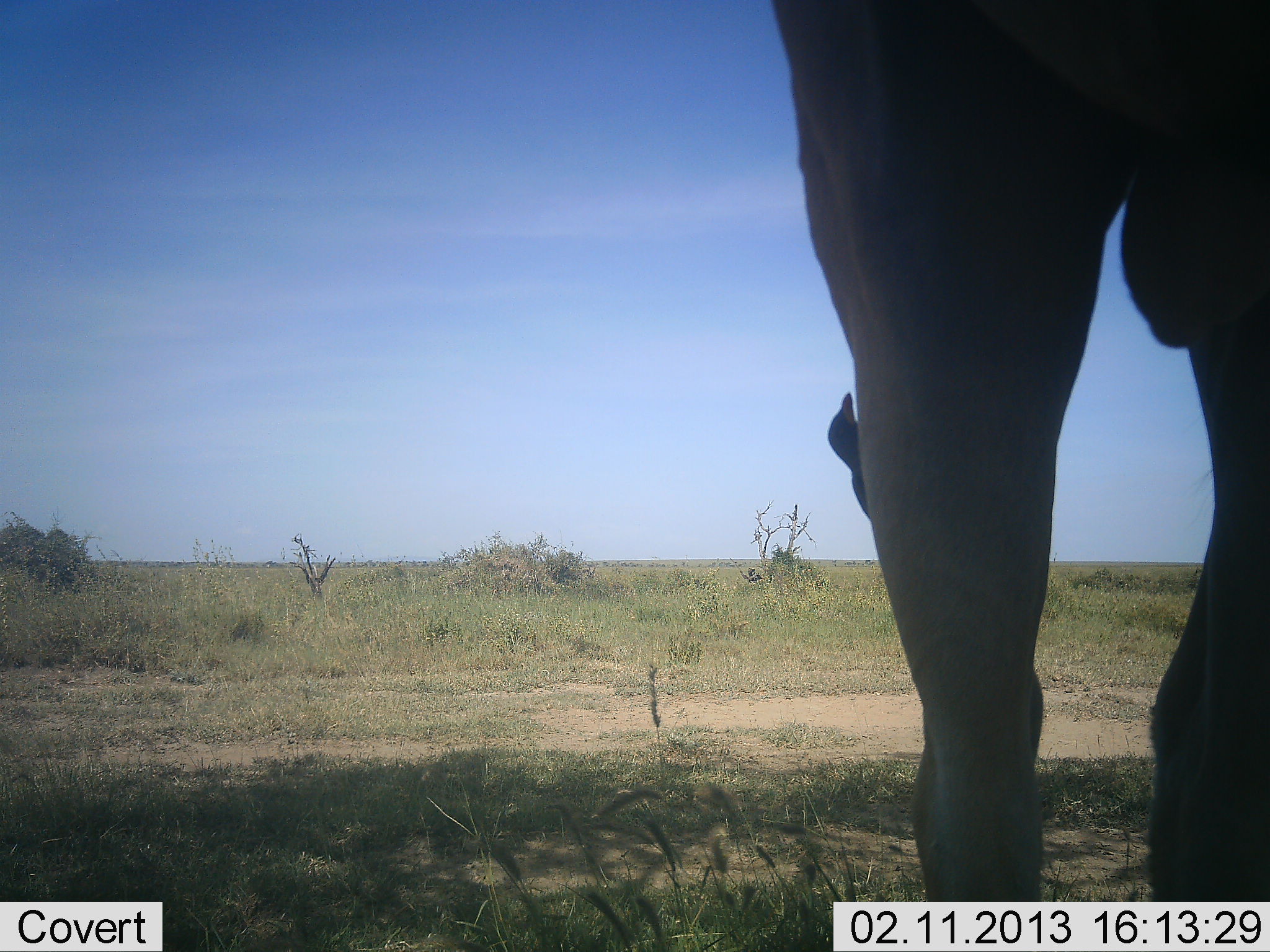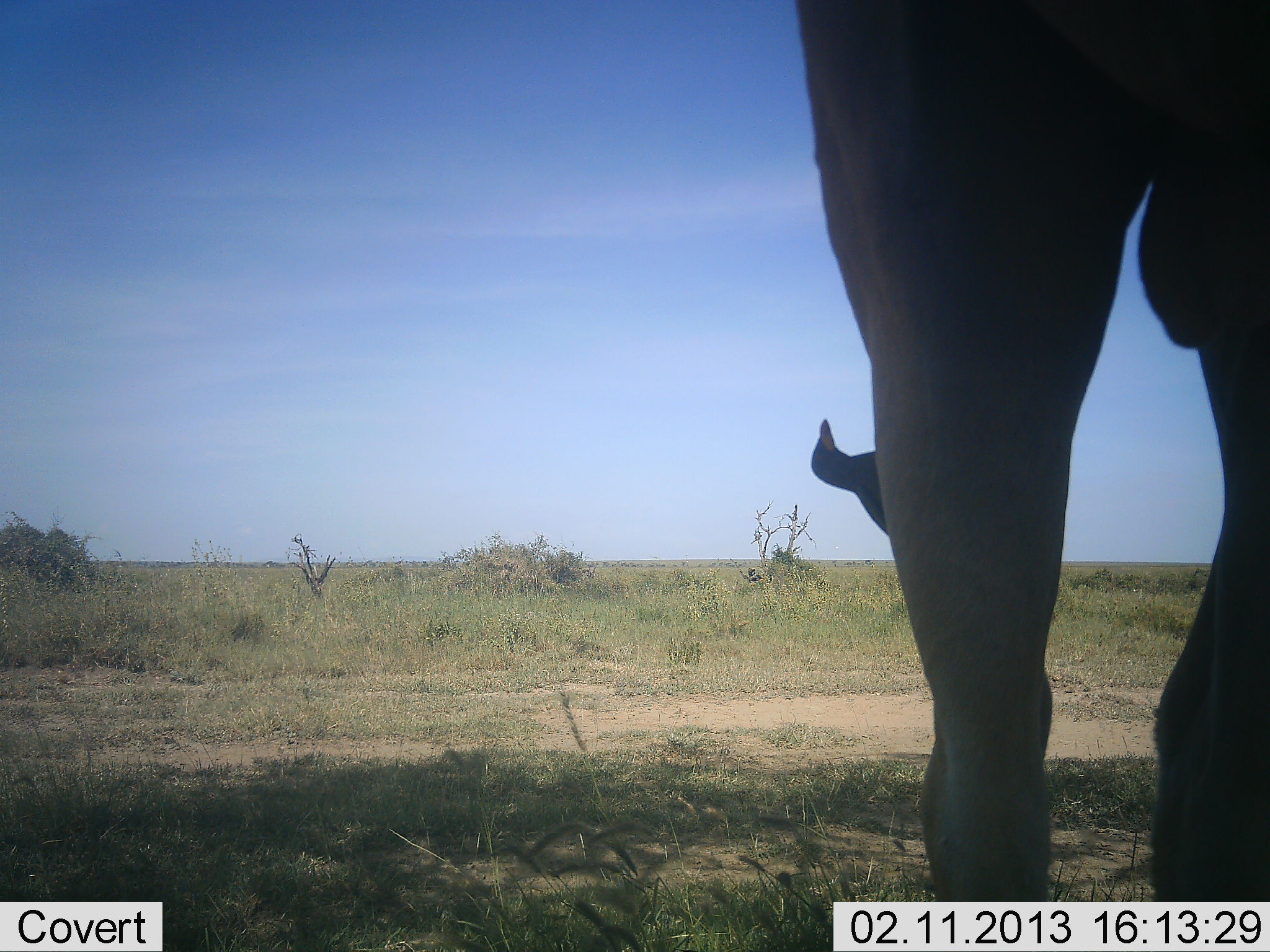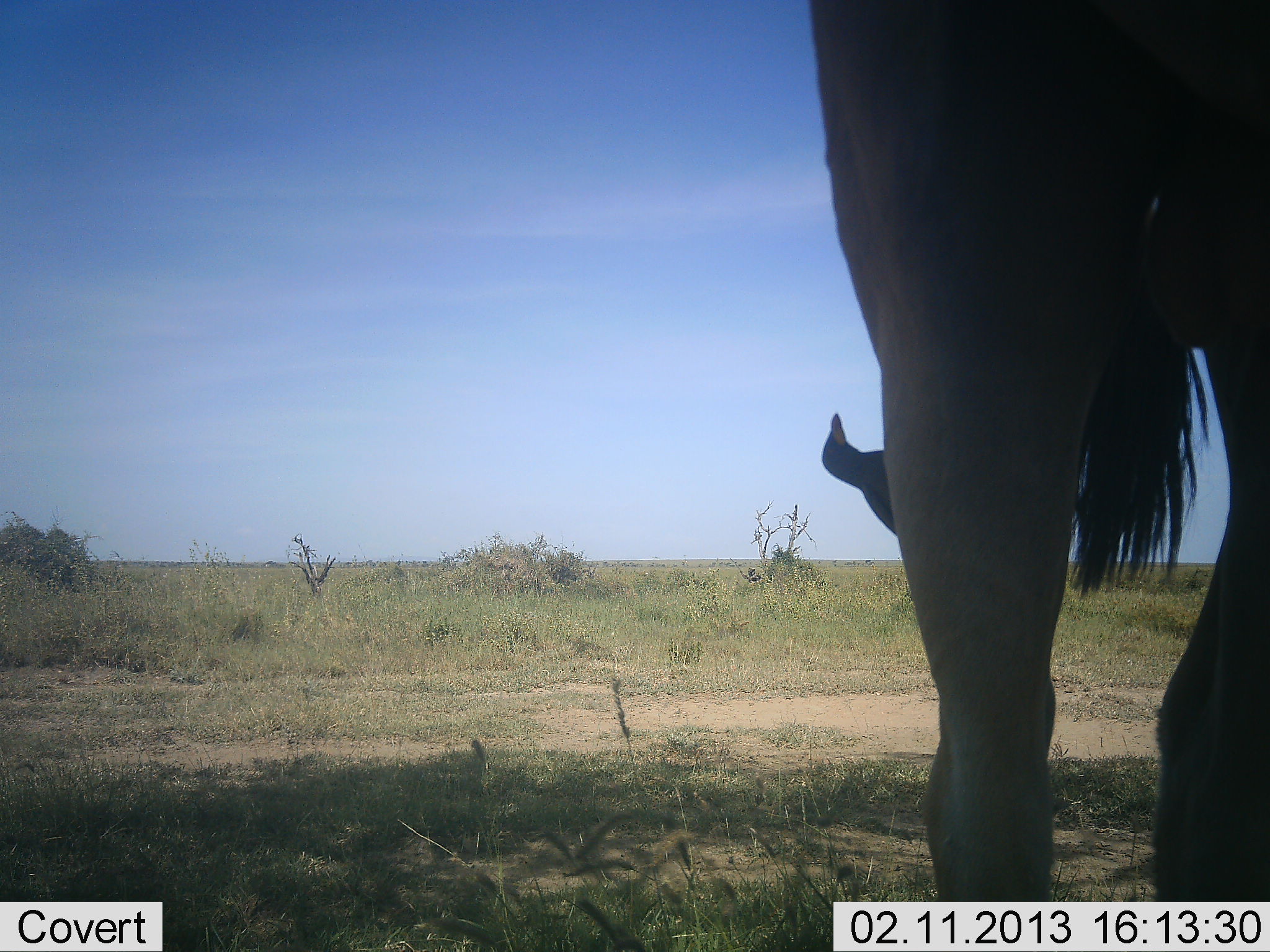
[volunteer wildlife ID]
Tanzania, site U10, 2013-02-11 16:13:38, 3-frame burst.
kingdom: Animalia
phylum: Chordata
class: Mammalia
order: Artiodactyla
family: Bovidae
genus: Alcelaphus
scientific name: Alcelaphus buselaphus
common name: hartebeest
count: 1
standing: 83%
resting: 0%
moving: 0%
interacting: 0%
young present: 0%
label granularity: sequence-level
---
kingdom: Animalia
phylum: Chordata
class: Aves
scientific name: Aves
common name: bird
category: otherbird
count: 1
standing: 47%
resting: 12%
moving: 6%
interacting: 29%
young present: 0%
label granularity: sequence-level